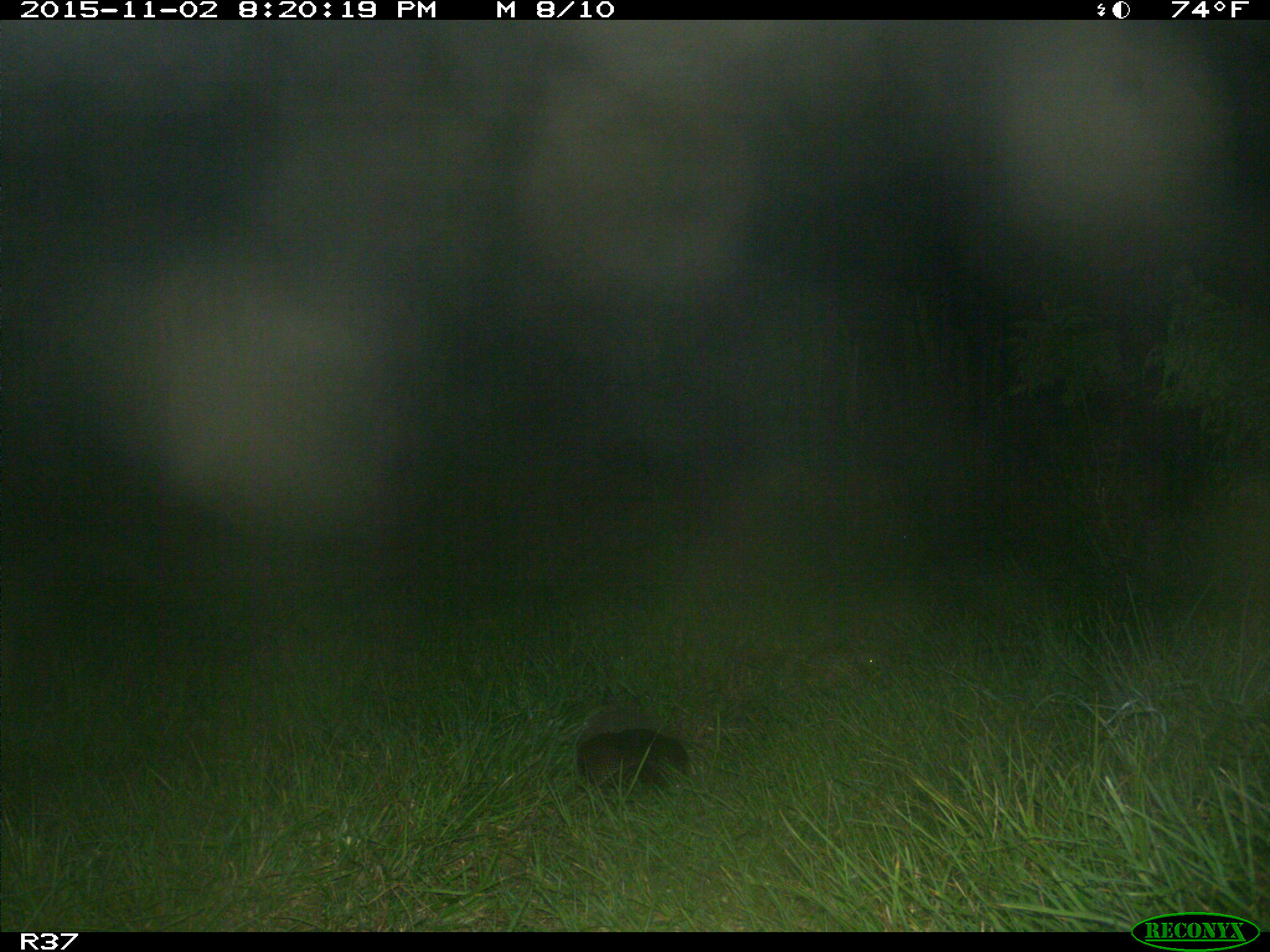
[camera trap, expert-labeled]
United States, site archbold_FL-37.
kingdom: Animalia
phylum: Chordata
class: Mammalia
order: Cingulata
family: Dasypodidae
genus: Dasypus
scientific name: Dasypus novemcinctus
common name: nine-banded armadillo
Dasypus novemcinctus (nine-banded armadillo).